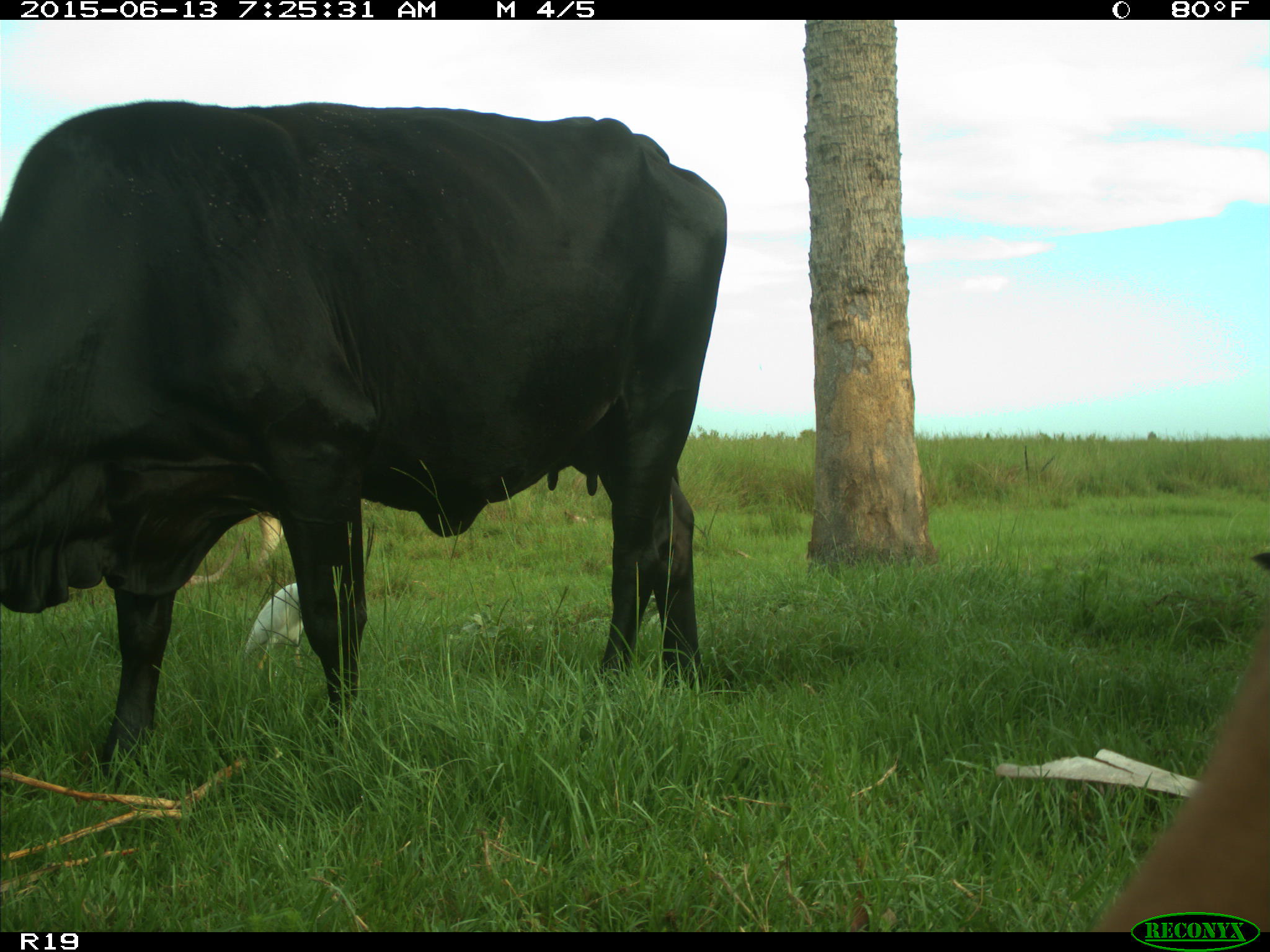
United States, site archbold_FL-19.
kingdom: Animalia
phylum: Chordata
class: Mammalia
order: Artiodactyla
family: Bovidae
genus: Bos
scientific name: Bos taurus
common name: domestic cow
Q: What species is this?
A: Bos taurus (domestic cow).